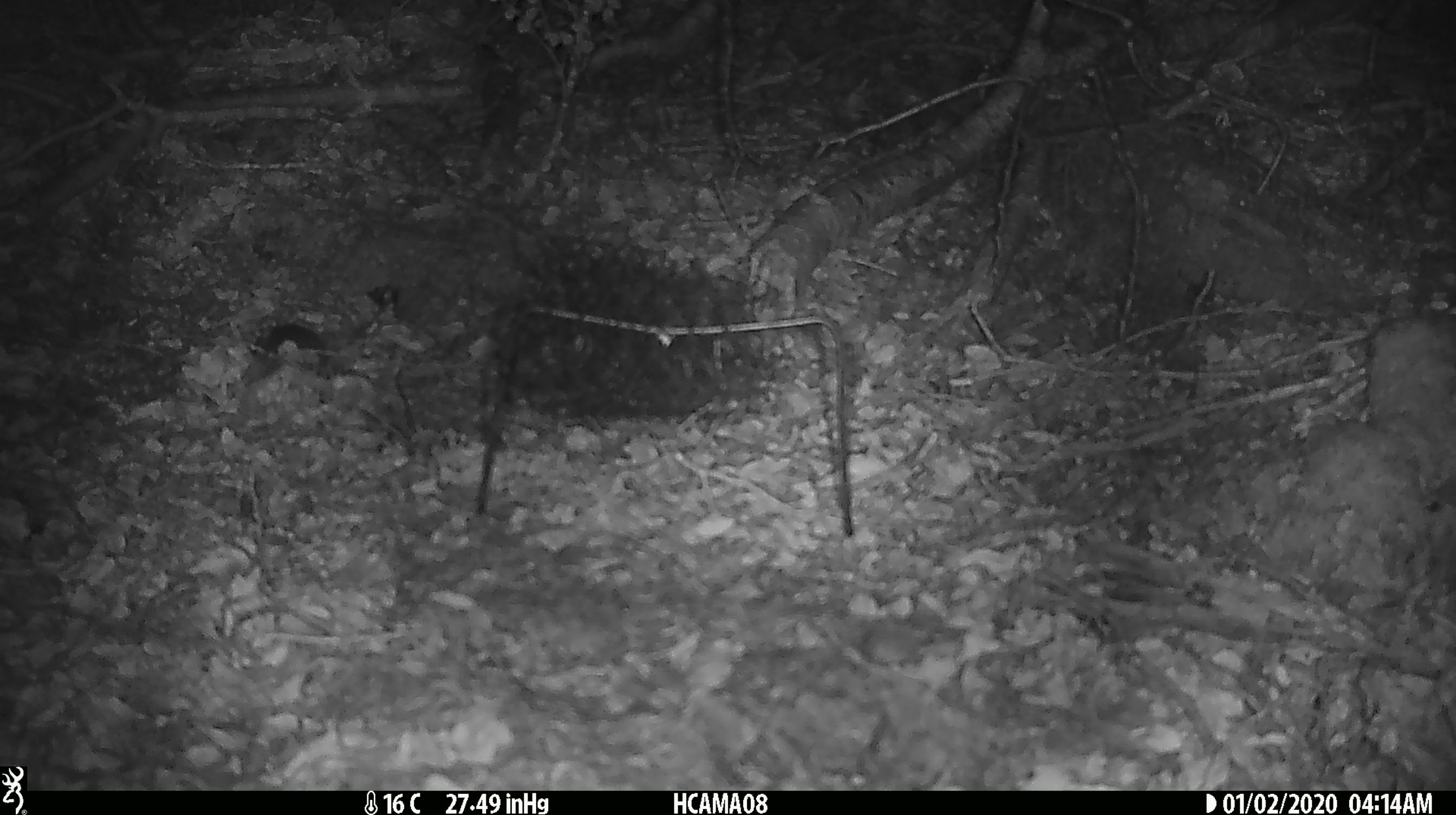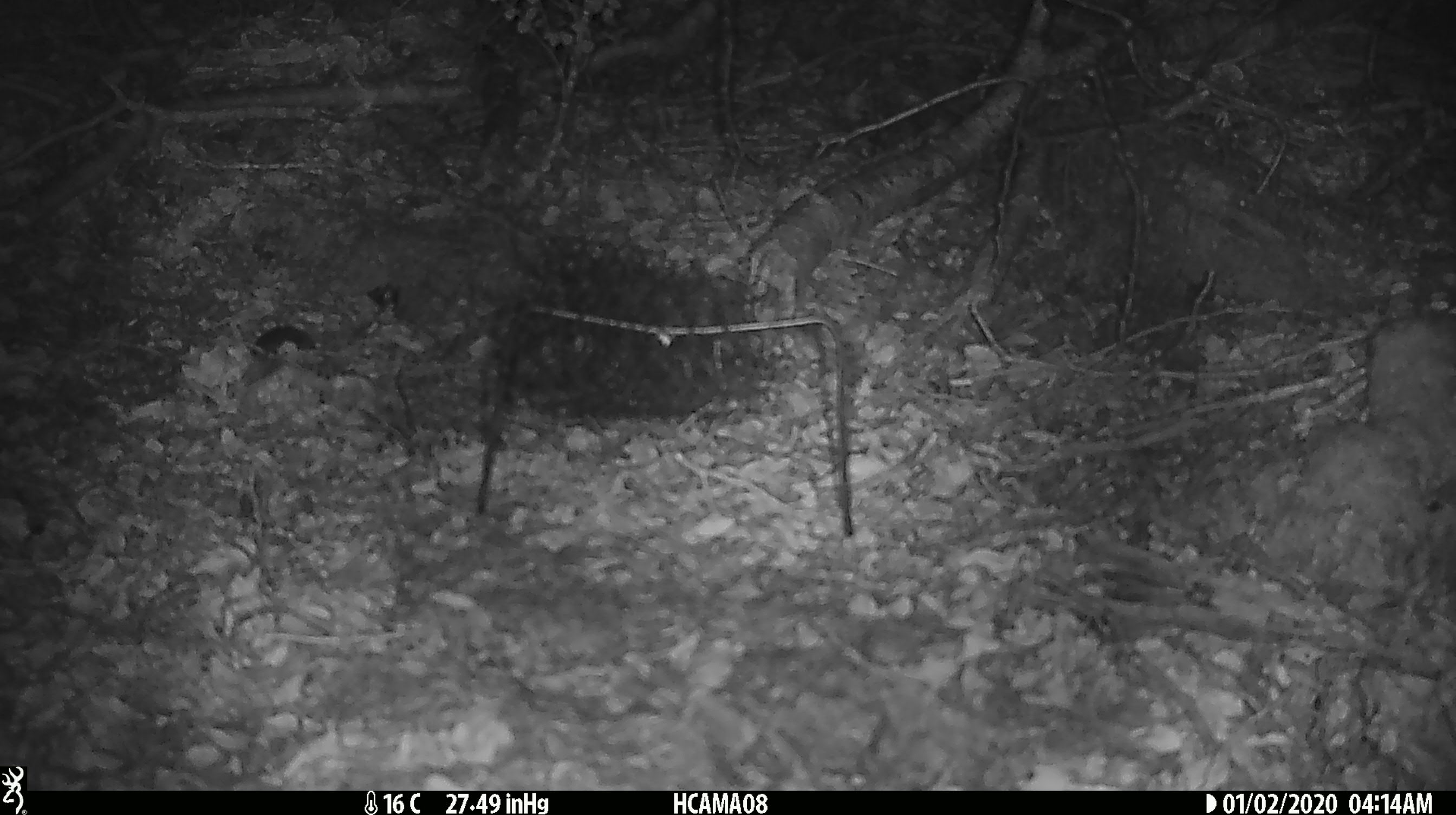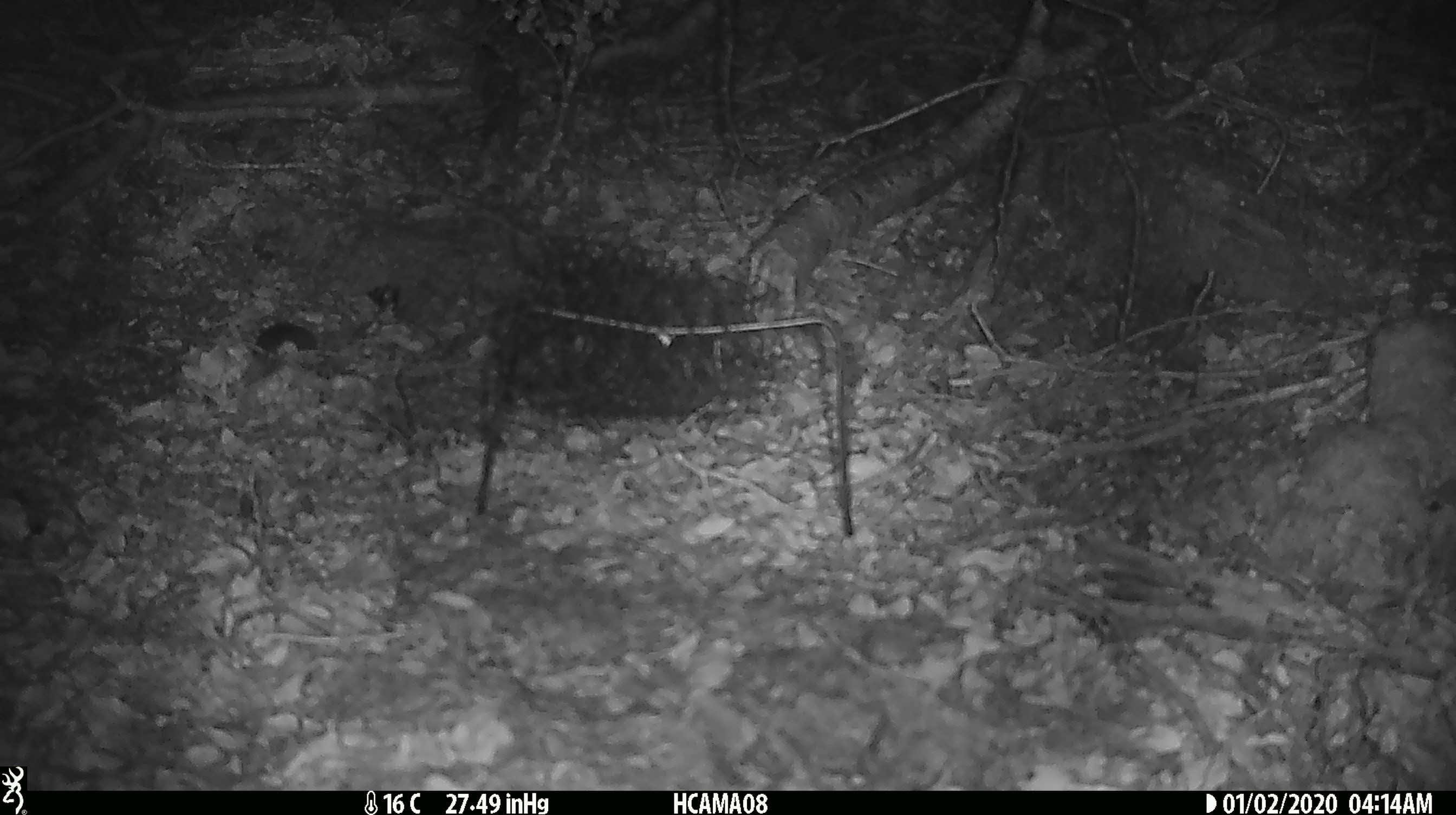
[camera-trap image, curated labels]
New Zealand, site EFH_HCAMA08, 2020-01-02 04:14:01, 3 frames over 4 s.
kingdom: Animalia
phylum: Chordata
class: Mammalia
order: Rodentia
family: Muridae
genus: Mus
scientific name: Mus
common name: mouse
Mouse (Mus).